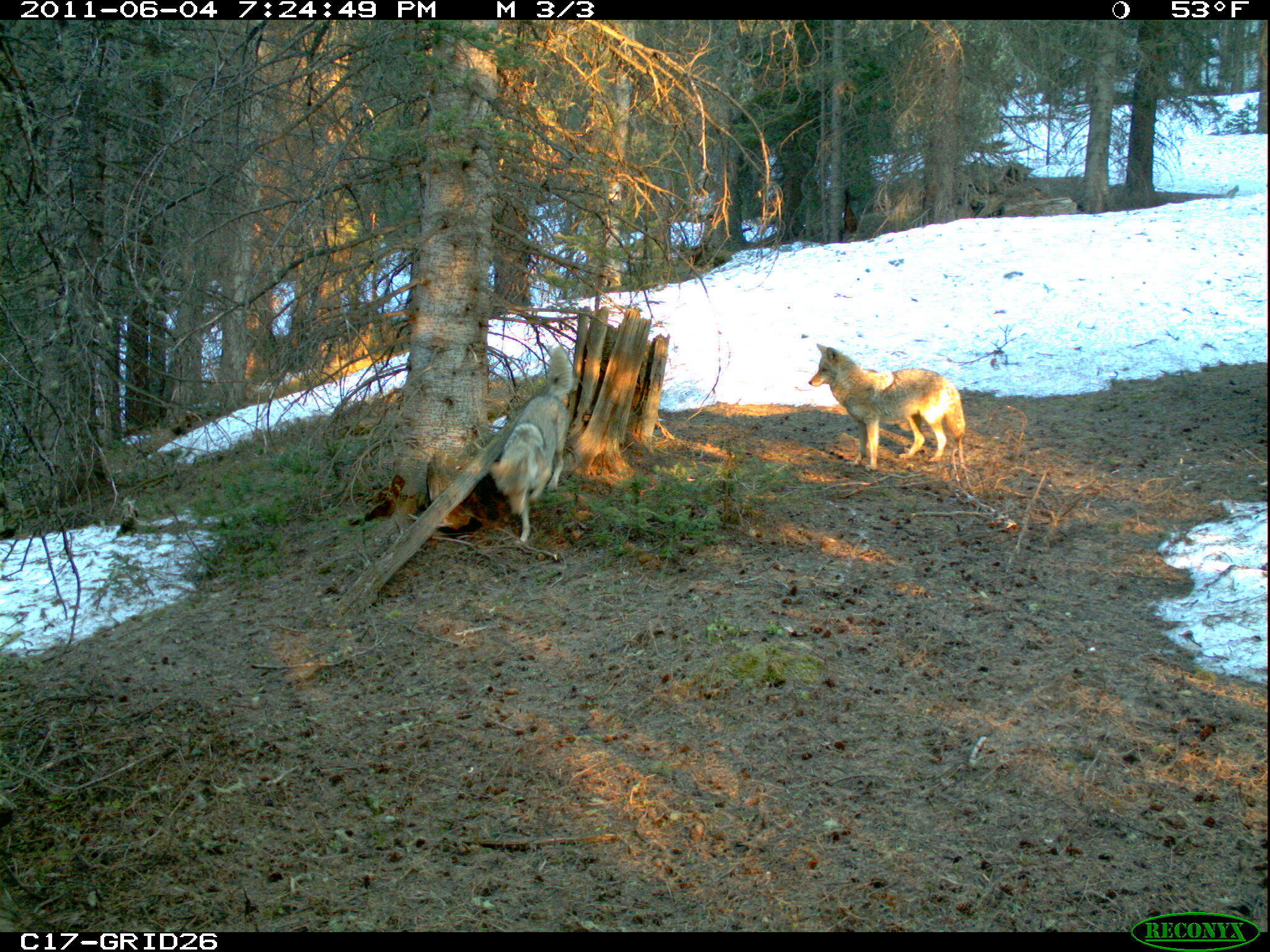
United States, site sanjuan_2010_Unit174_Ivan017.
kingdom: Animalia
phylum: Chordata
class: Mammalia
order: Carnivora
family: Canidae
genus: Canis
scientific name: Canis latrans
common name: coyote